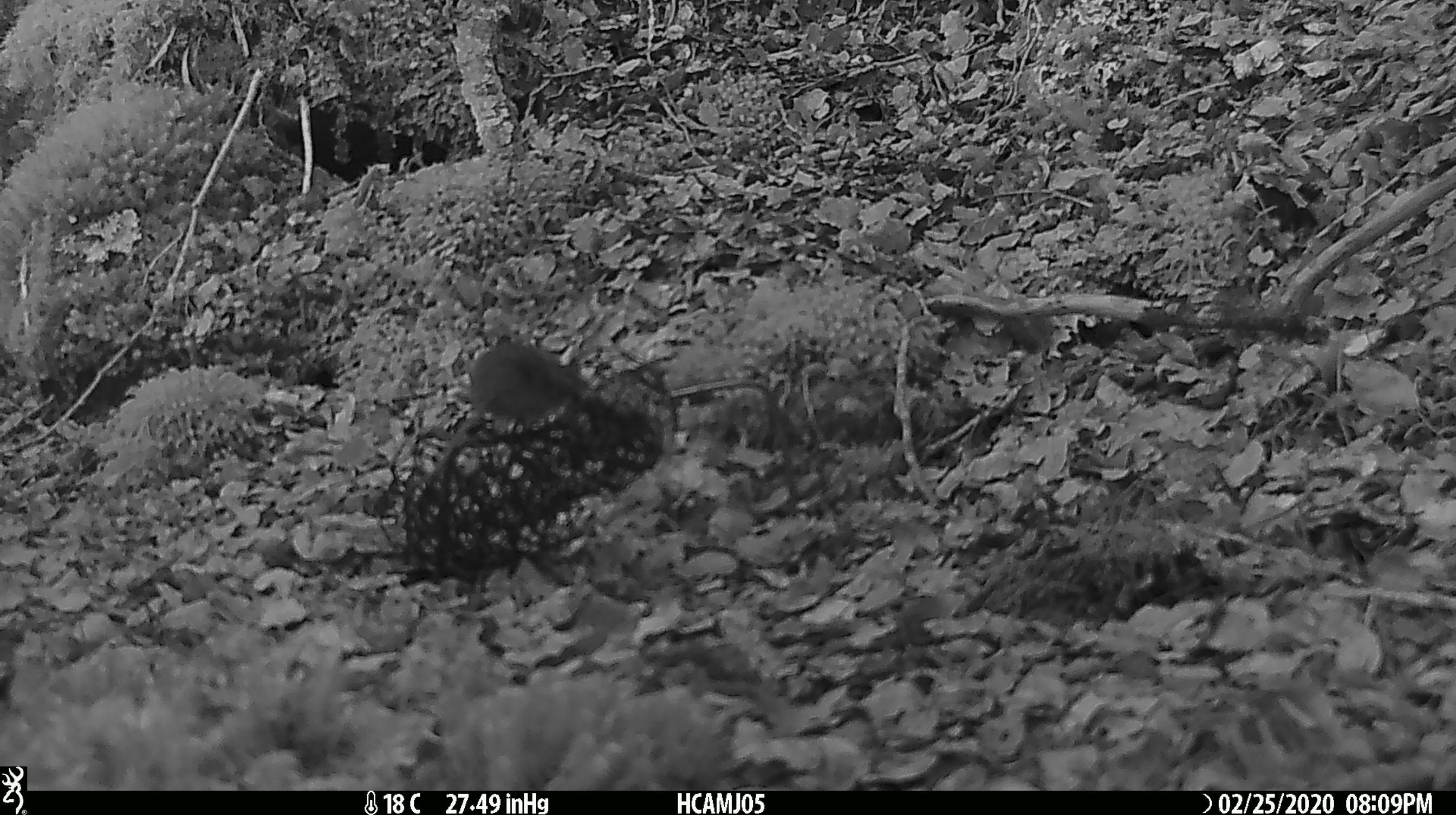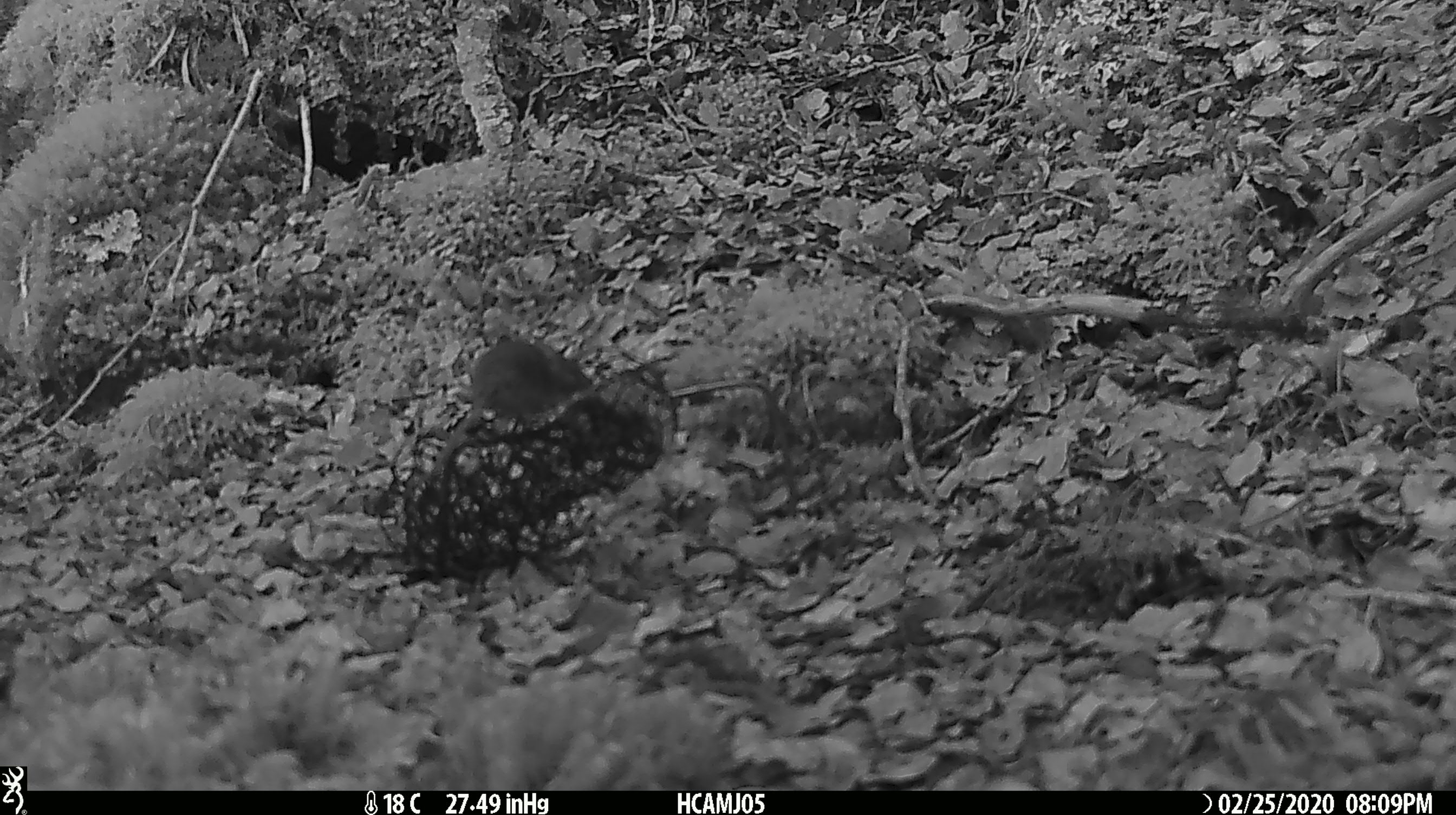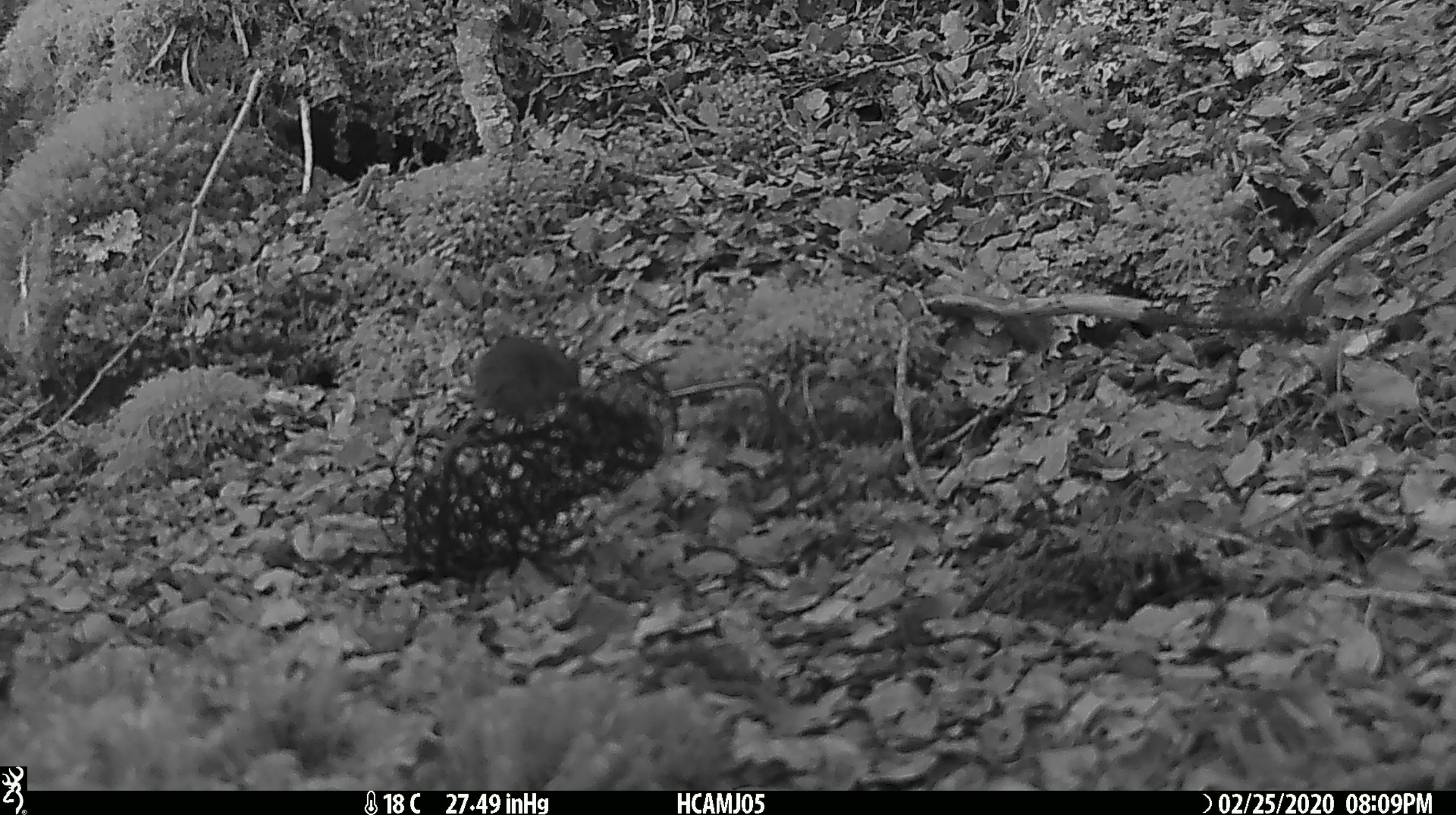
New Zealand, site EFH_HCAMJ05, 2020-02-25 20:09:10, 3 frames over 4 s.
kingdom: Animalia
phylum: Chordata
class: Mammalia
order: Rodentia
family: Muridae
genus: Mus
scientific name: Mus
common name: mouse